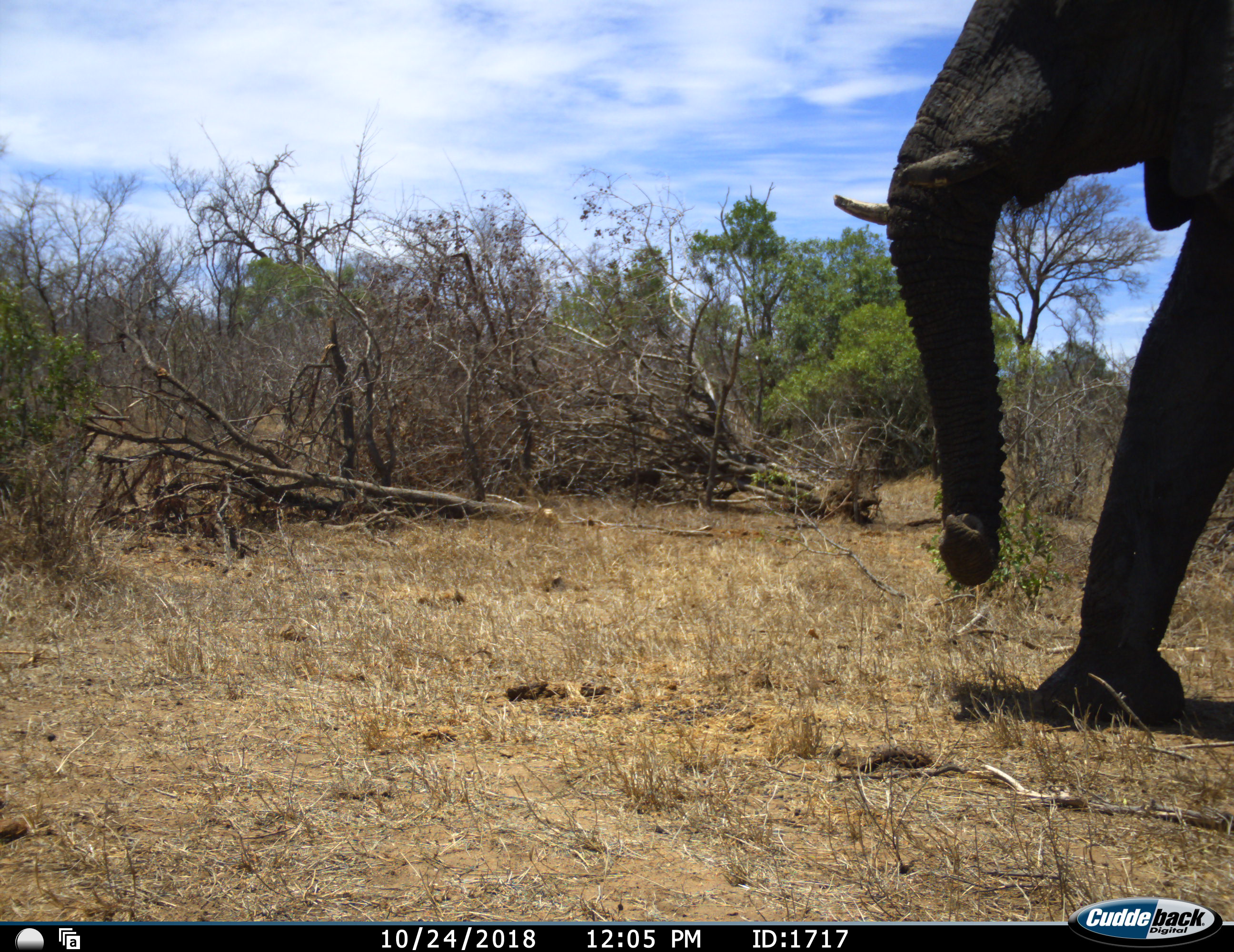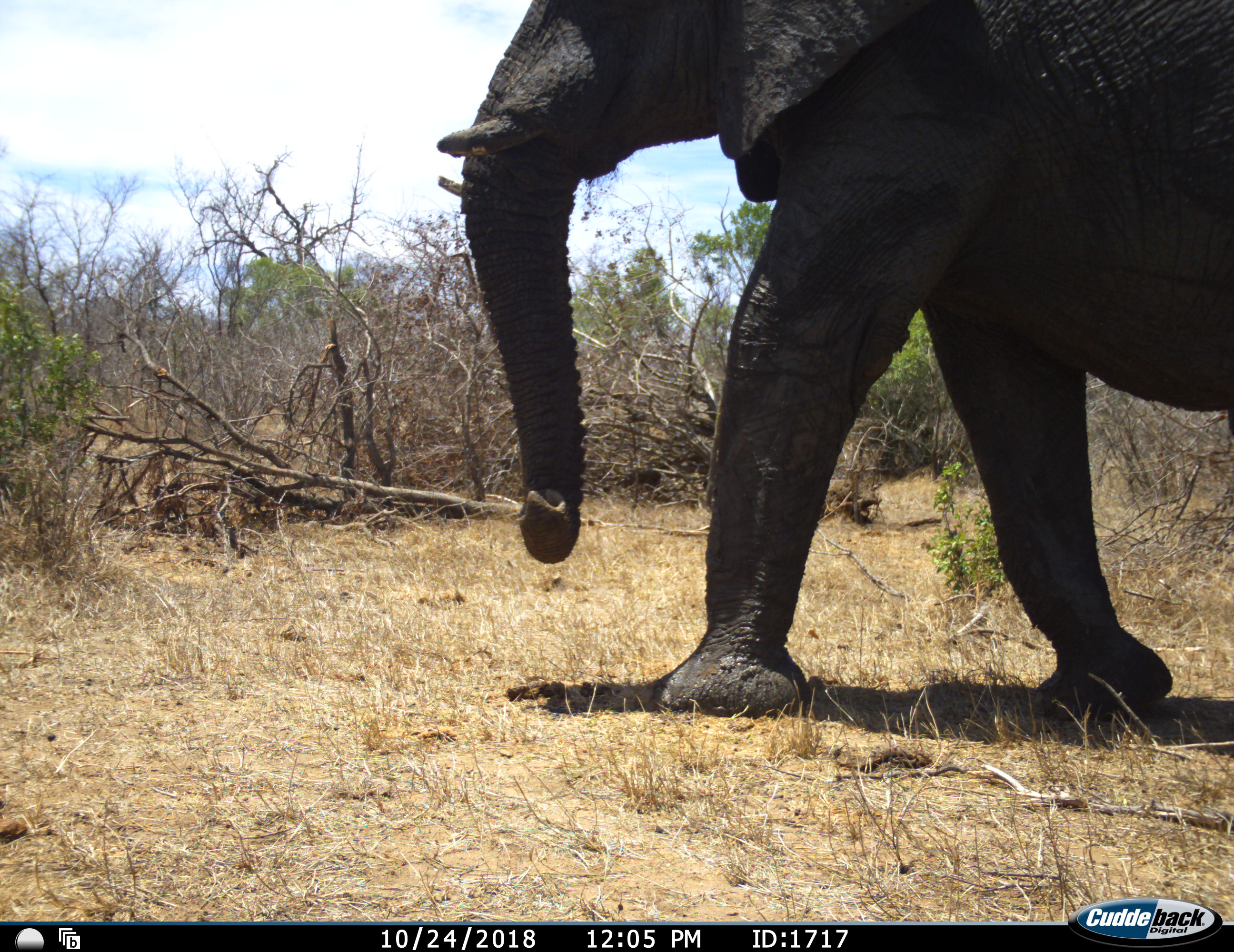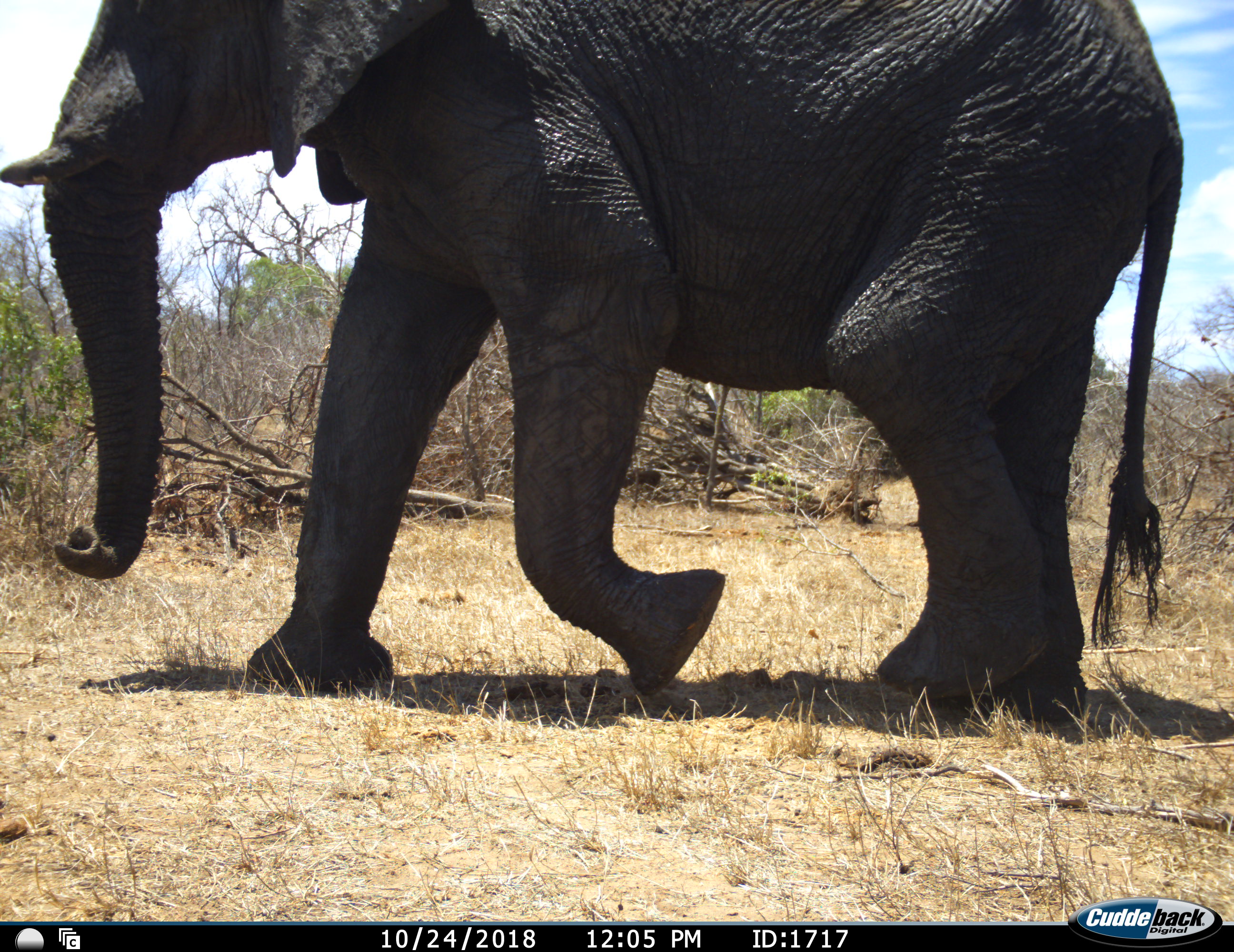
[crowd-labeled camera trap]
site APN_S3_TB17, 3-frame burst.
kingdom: Animalia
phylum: Chordata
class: Mammalia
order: Proboscidea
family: Elephantidae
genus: Loxodonta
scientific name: Loxodonta africana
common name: african bush elephant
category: elephant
Elephant (african bush elephant) (Loxodonta africana), count 1. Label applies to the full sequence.